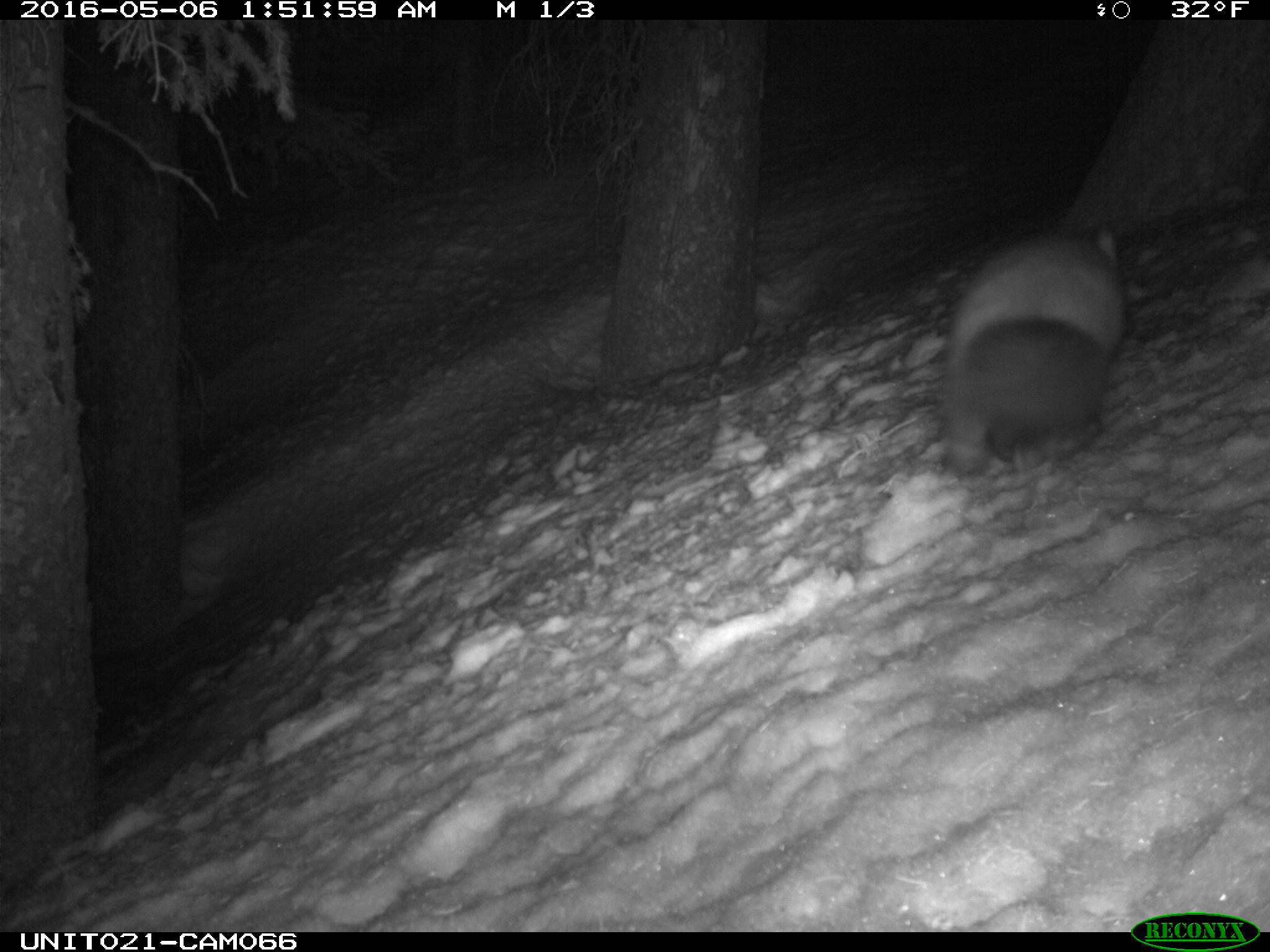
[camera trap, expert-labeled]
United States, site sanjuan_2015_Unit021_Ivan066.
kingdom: Animalia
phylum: Chordata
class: Mammalia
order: Carnivora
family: Mustelidae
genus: Martes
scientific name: Martes americana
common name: american marten